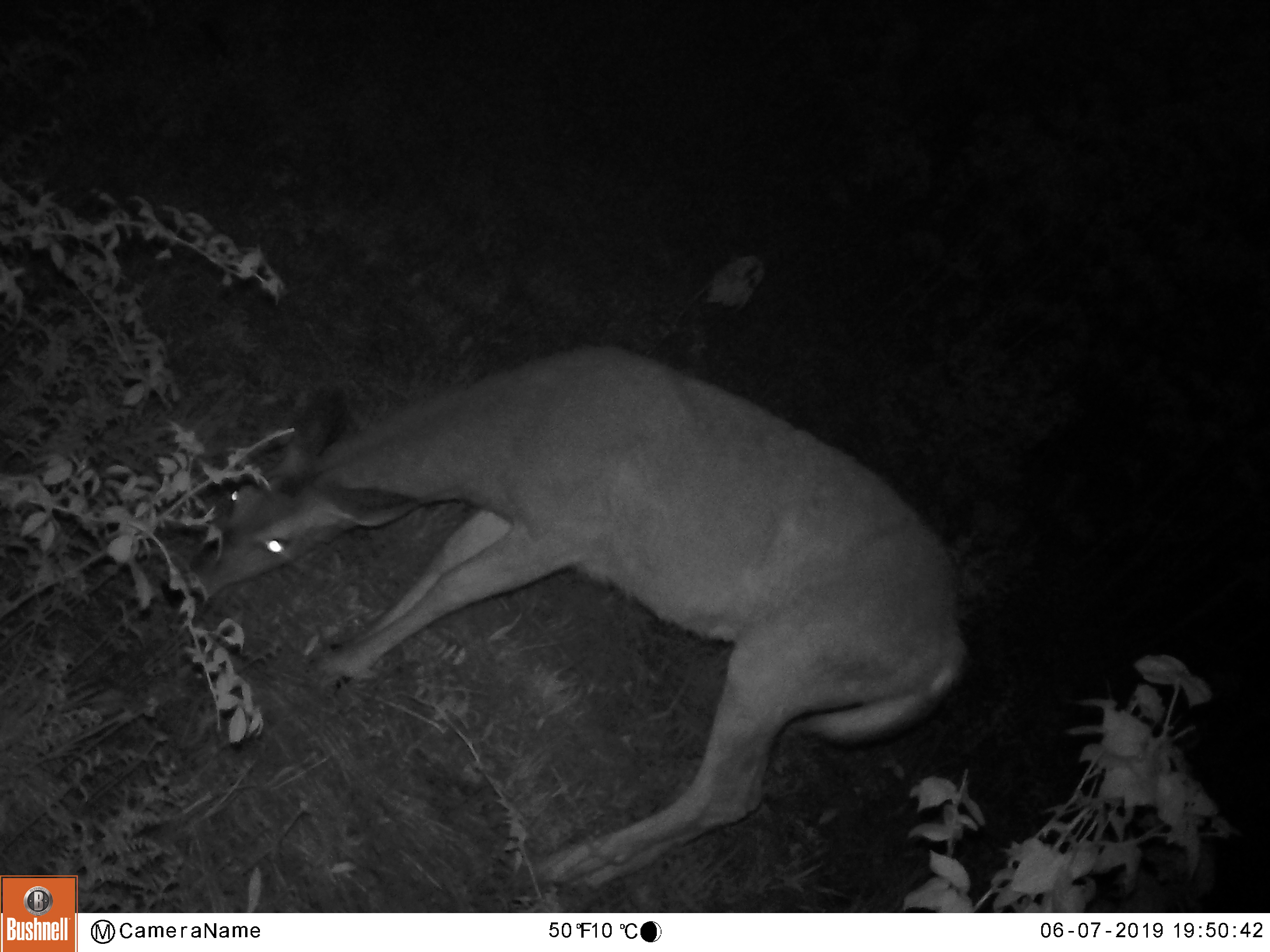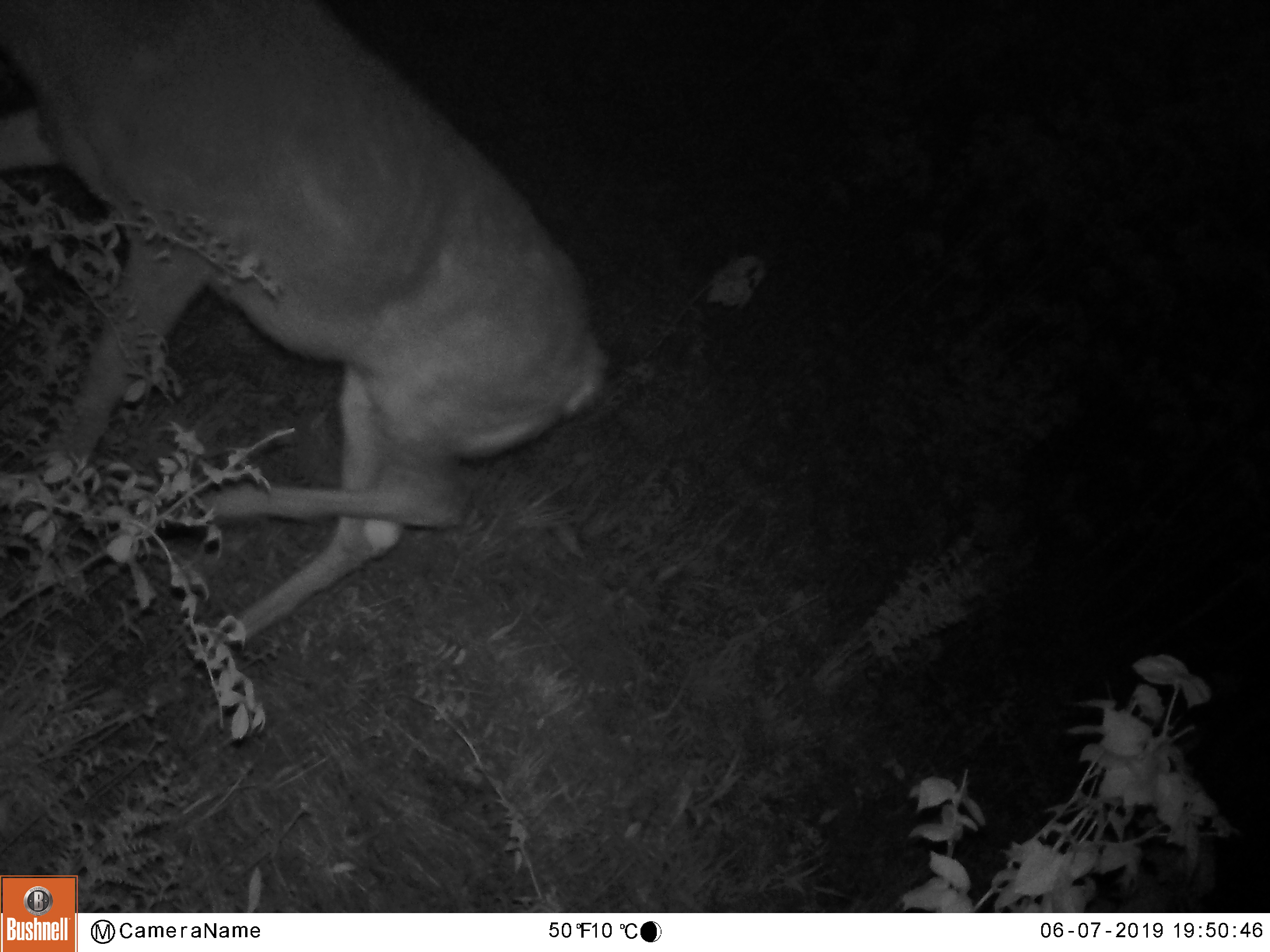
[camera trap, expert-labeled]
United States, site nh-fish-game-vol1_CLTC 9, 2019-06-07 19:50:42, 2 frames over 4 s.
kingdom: Animalia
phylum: Chordata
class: Mammalia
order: Artiodactyla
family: Cervidae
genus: Odocoileus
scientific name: Odocoileus virginianus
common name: white-tailed deer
White-tailed deer (Odocoileus virginianus).